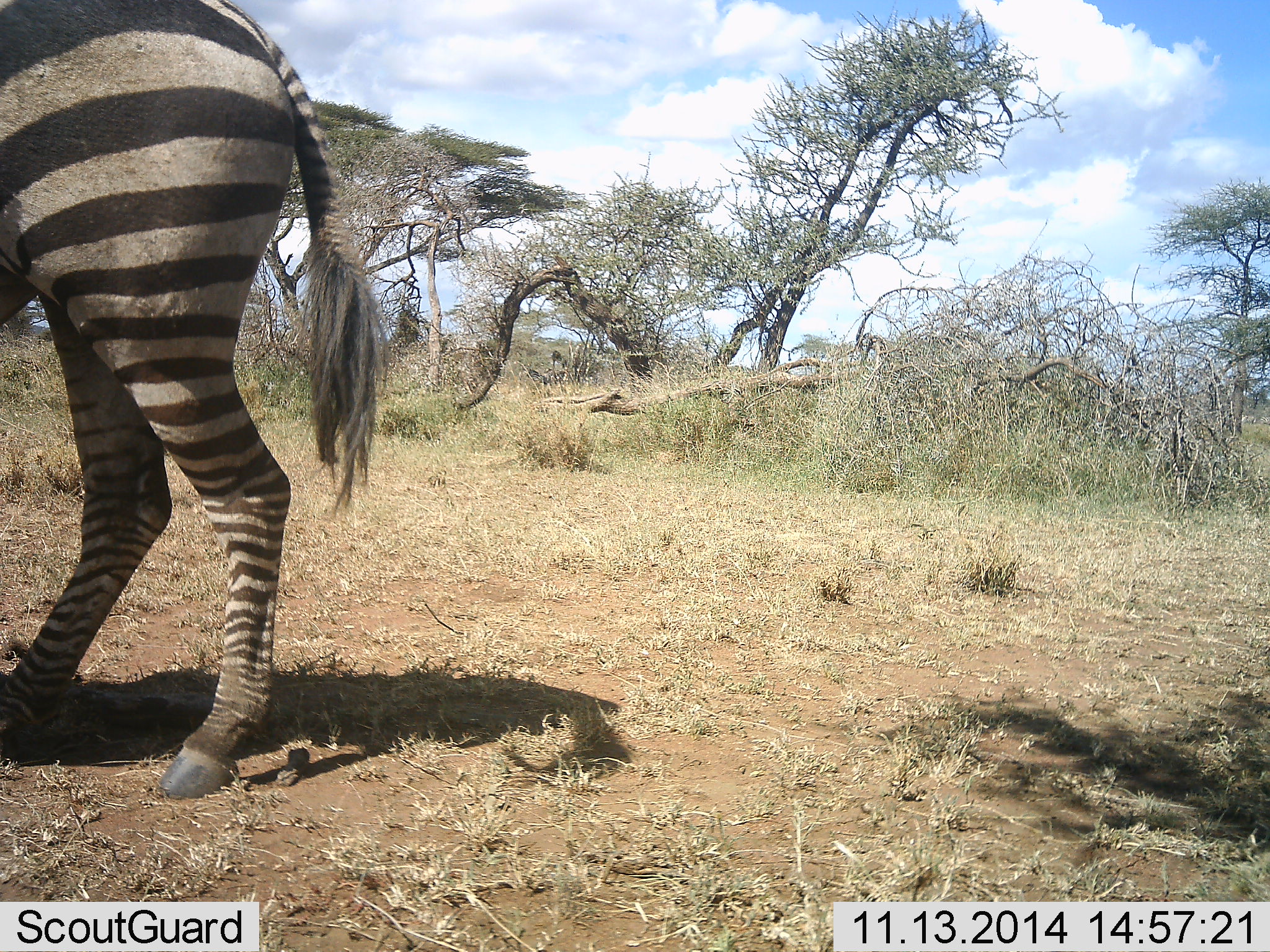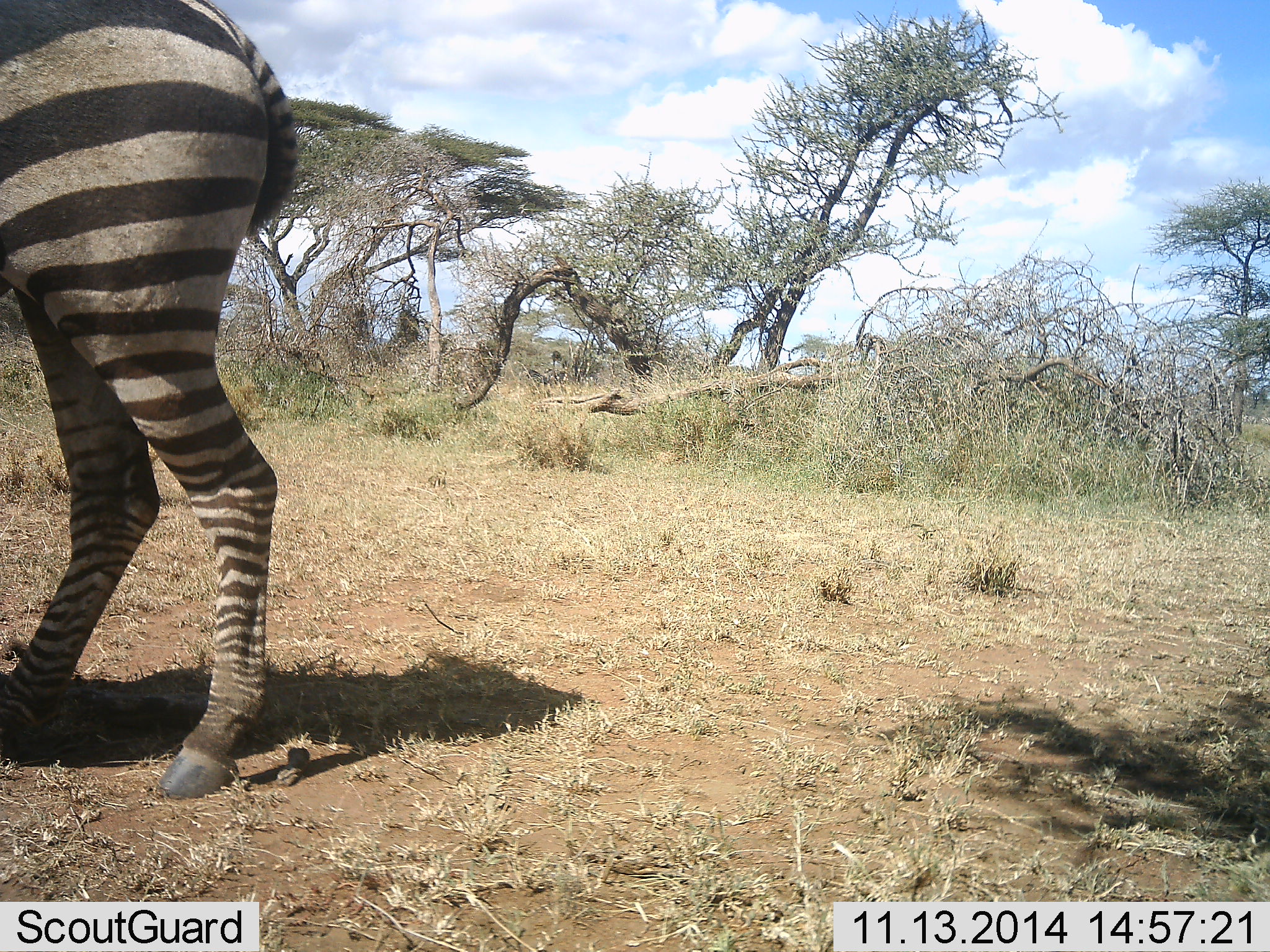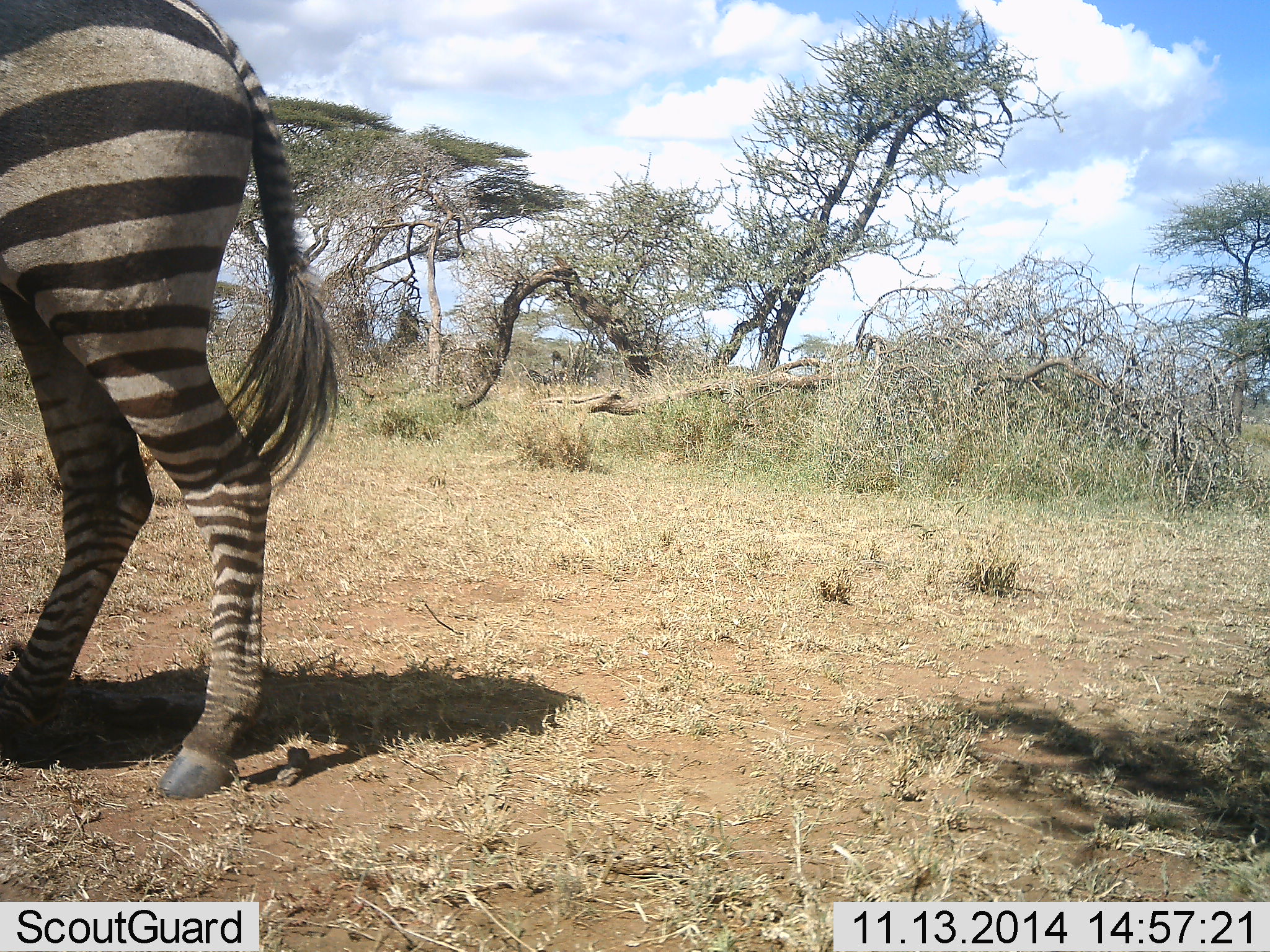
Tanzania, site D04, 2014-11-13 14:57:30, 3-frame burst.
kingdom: Animalia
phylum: Chordata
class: Mammalia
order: Perissodactyla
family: Equidae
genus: Equus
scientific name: Equus quagga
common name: plains zebra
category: zebra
Zebra (plains zebra) (Equus quagga), count 1. Behavior (volunteer vote fractions): standing 100%, resting 0%, moving 0%, interacting 0%. Young present (vote fraction): 0%. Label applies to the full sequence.